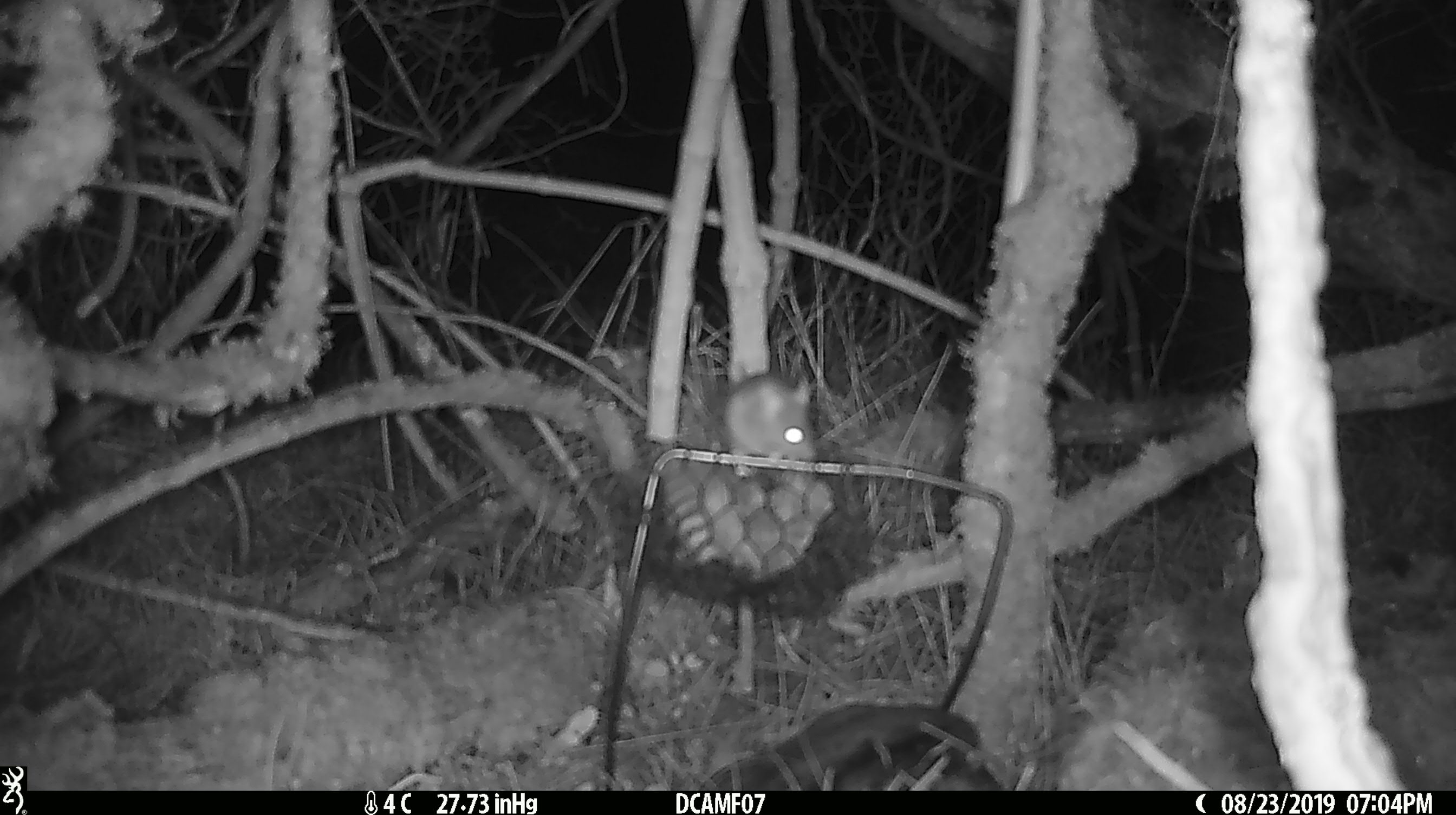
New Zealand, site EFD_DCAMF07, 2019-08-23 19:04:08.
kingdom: Animalia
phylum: Chordata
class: Mammalia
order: Rodentia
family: Muridae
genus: Mus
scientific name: Mus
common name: mouse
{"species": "mouse (Mus)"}